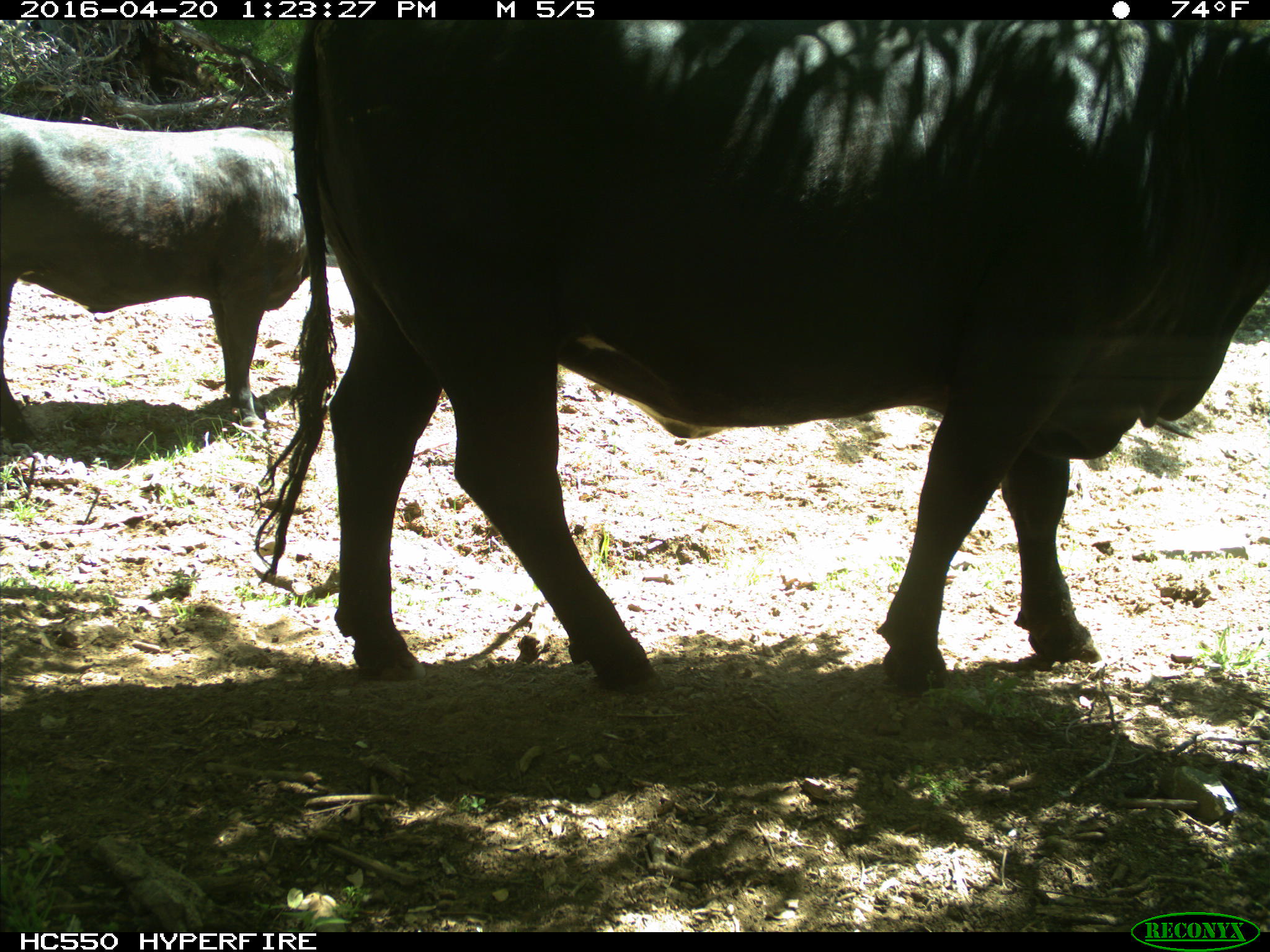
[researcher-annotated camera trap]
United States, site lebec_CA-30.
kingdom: Animalia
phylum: Chordata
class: Mammalia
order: Artiodactyla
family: Bovidae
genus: Bos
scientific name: Bos taurus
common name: domestic cow